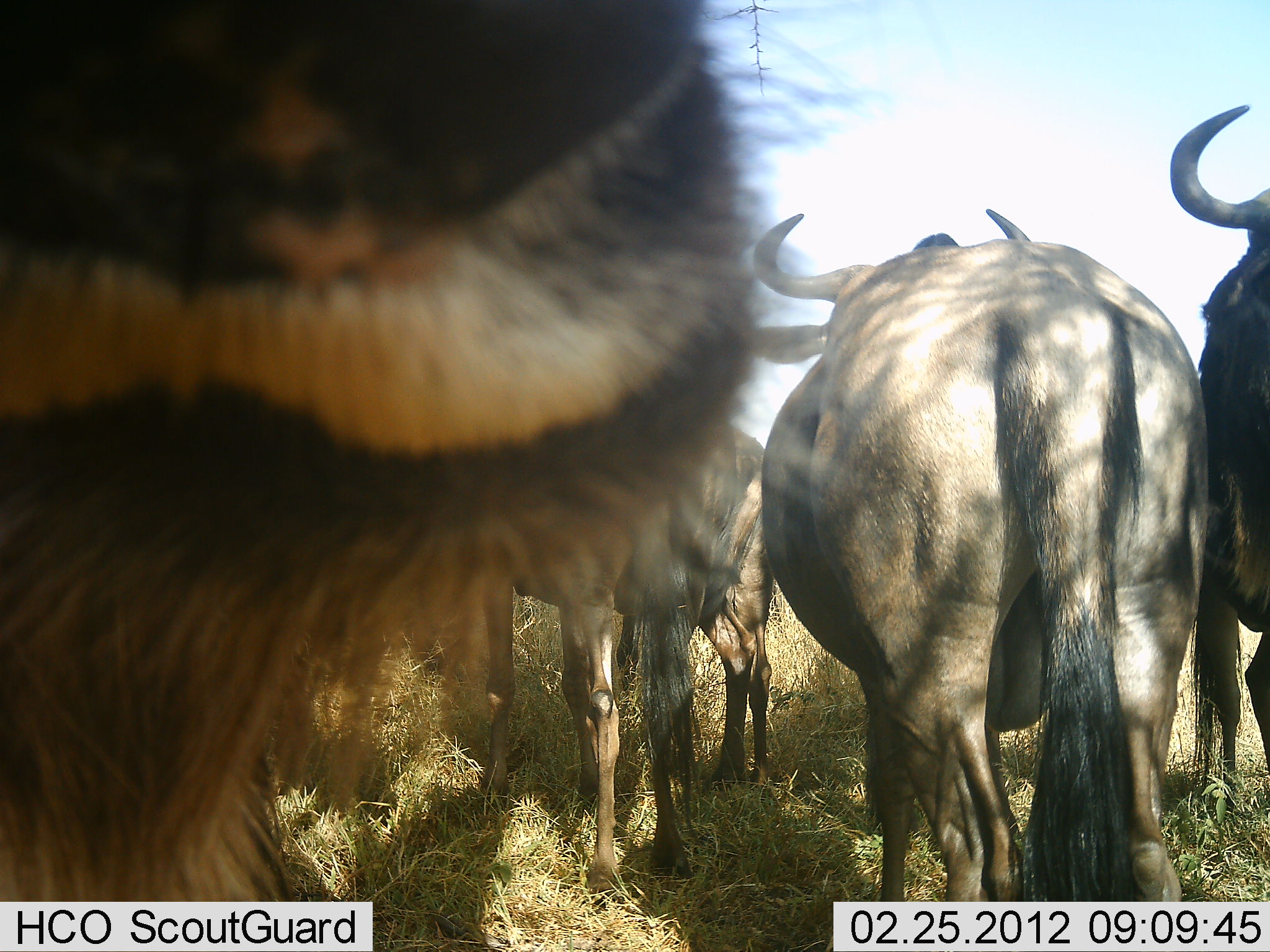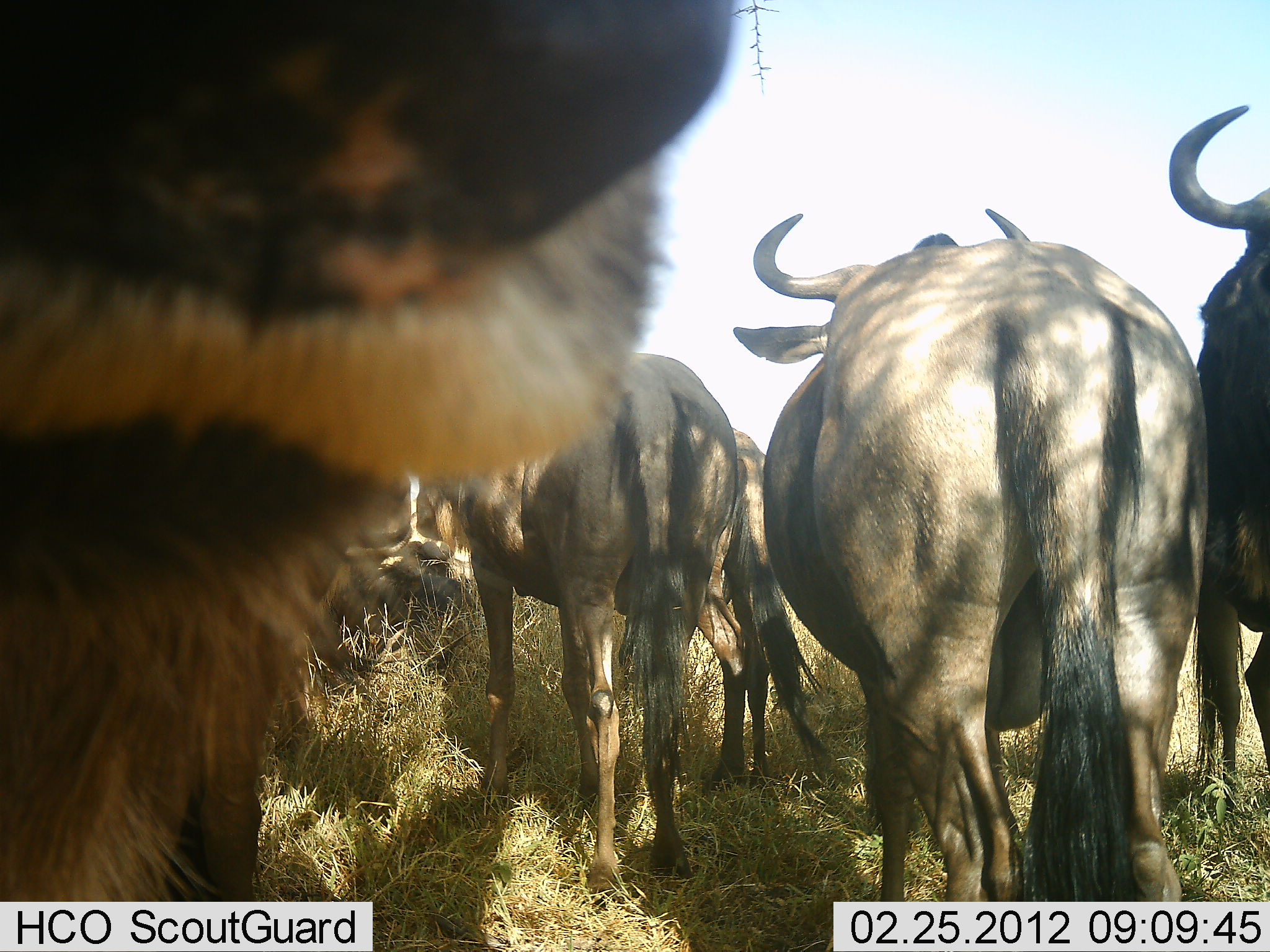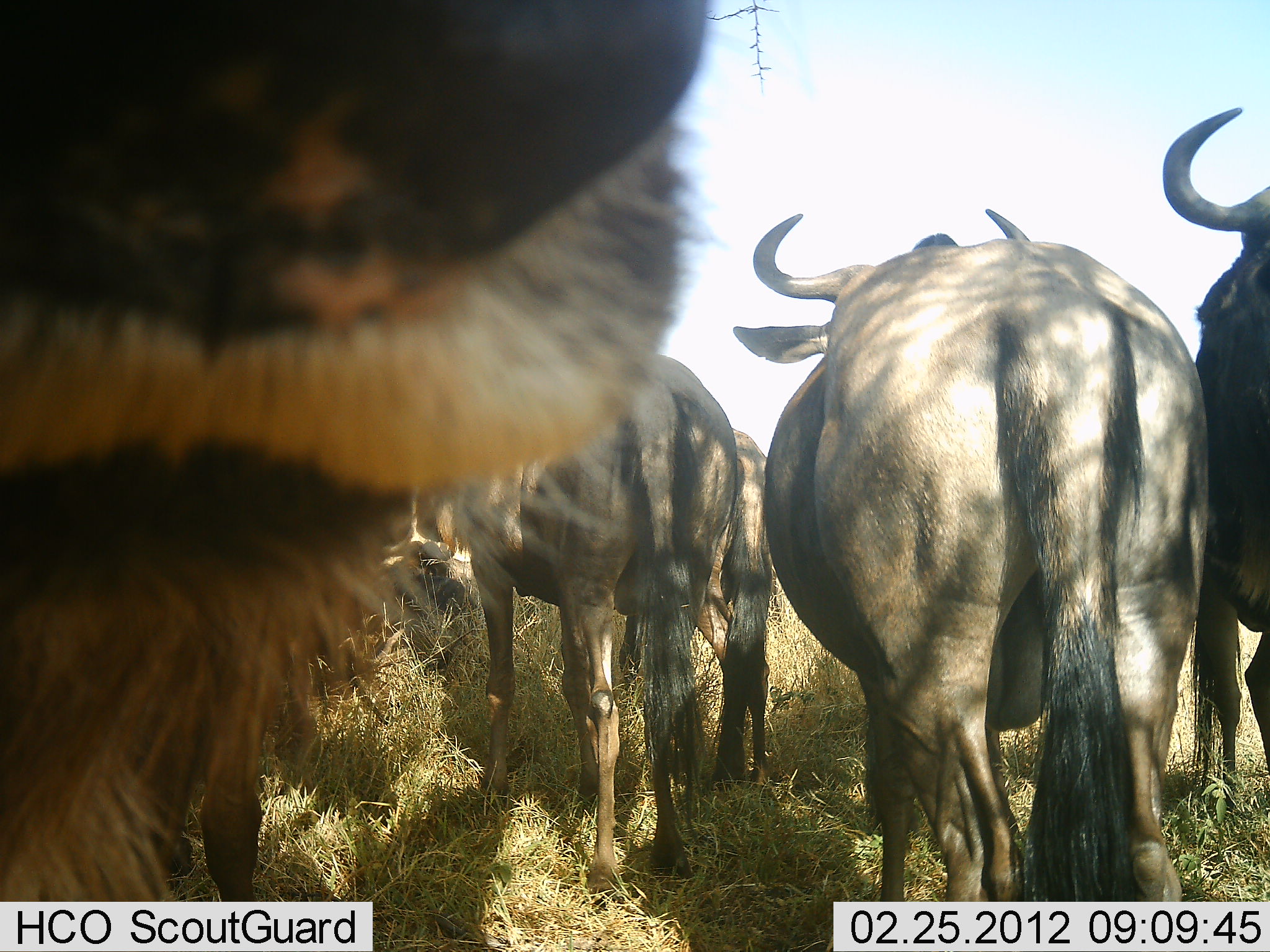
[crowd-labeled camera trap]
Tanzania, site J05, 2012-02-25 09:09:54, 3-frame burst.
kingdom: Animalia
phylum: Chordata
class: Mammalia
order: Artiodactyla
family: Bovidae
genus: Connochaetes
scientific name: Connochaetes taurinus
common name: blue wildebeest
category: wildebeest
Wildebeest (blue wildebeest) (Connochaetes taurinus), count 6. Behavior (volunteer vote fractions): standing 93%, resting 53%, moving 7%, interacting 7%. Young present (vote fraction): 7%. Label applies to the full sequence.